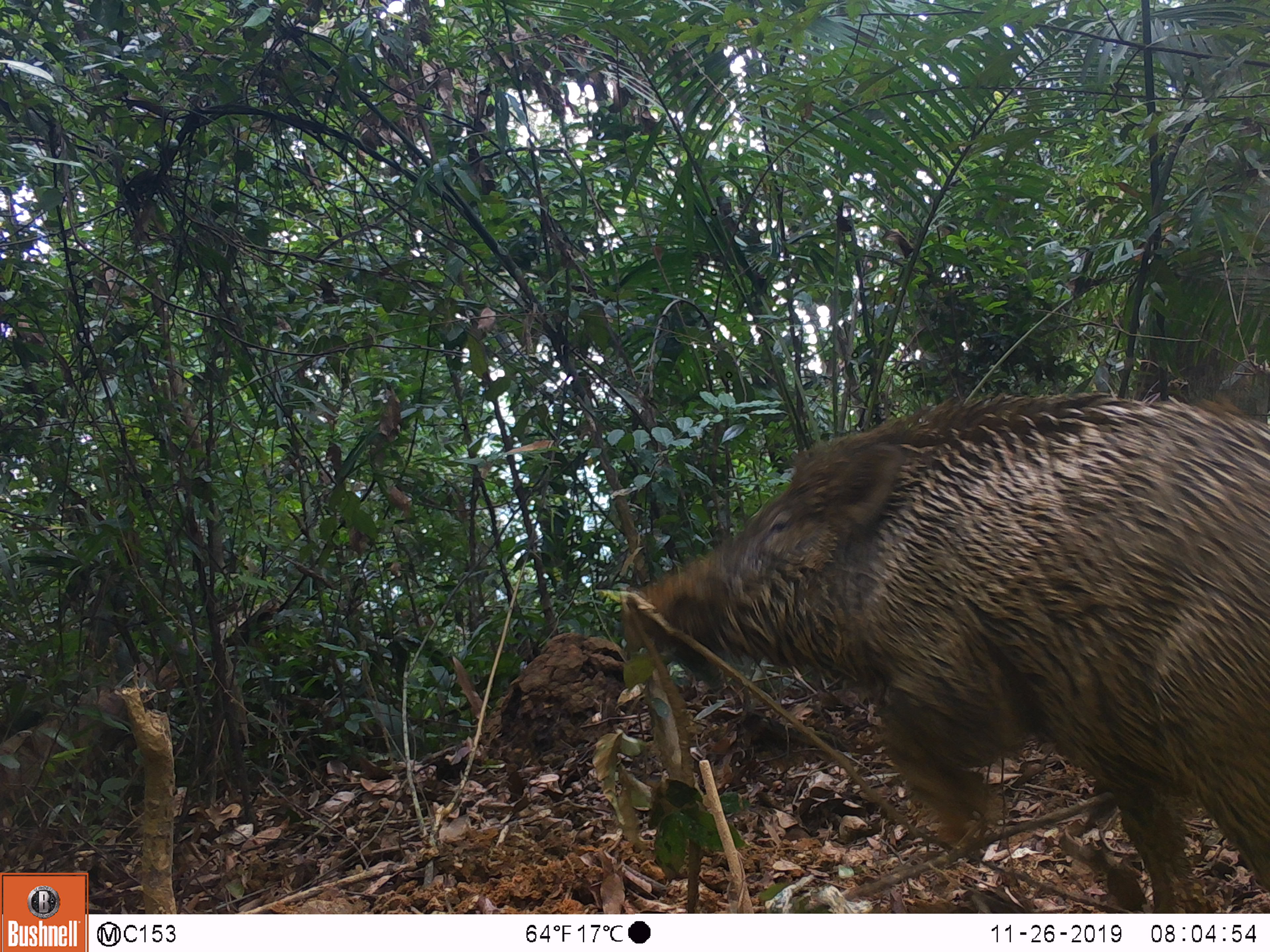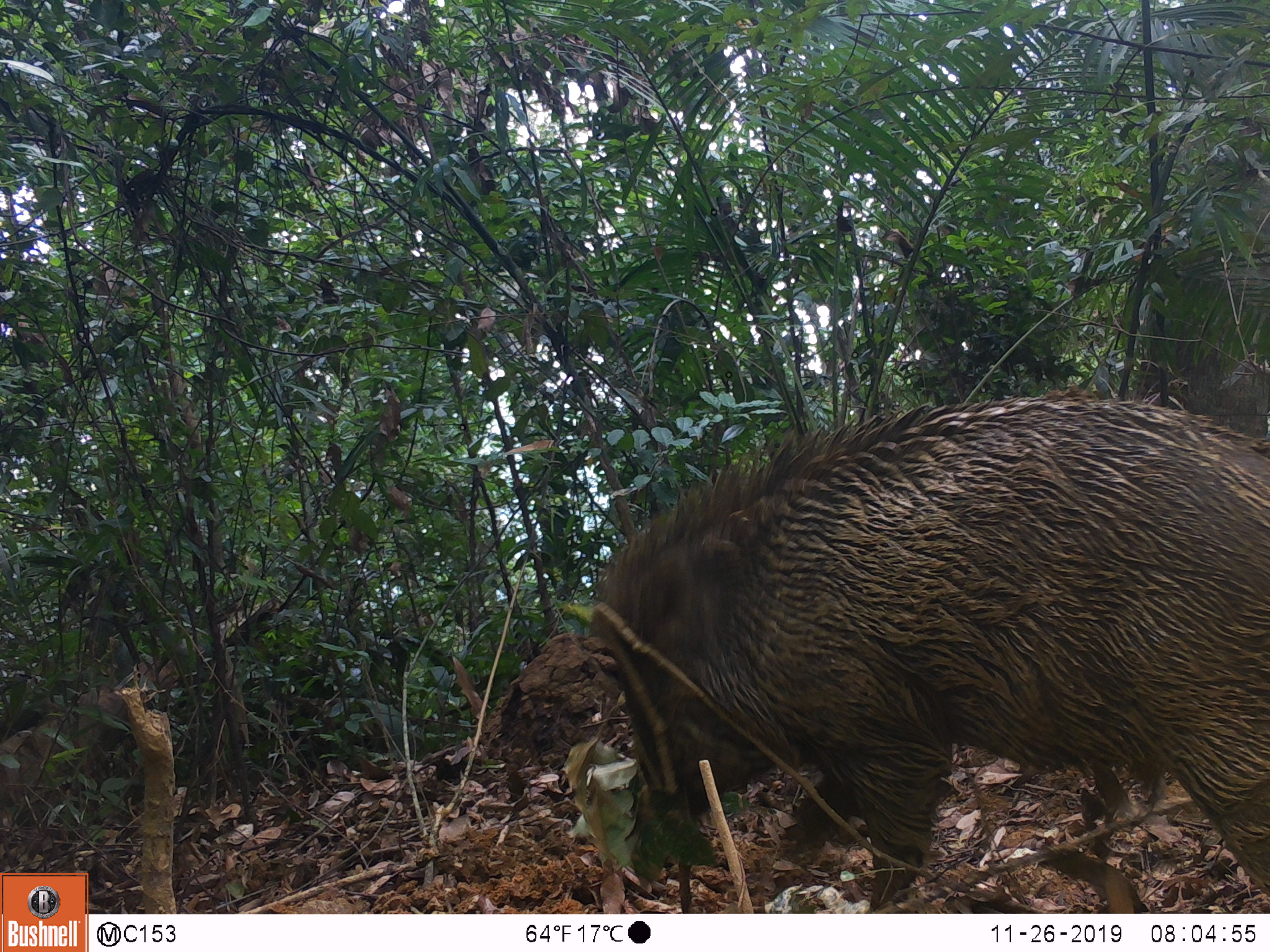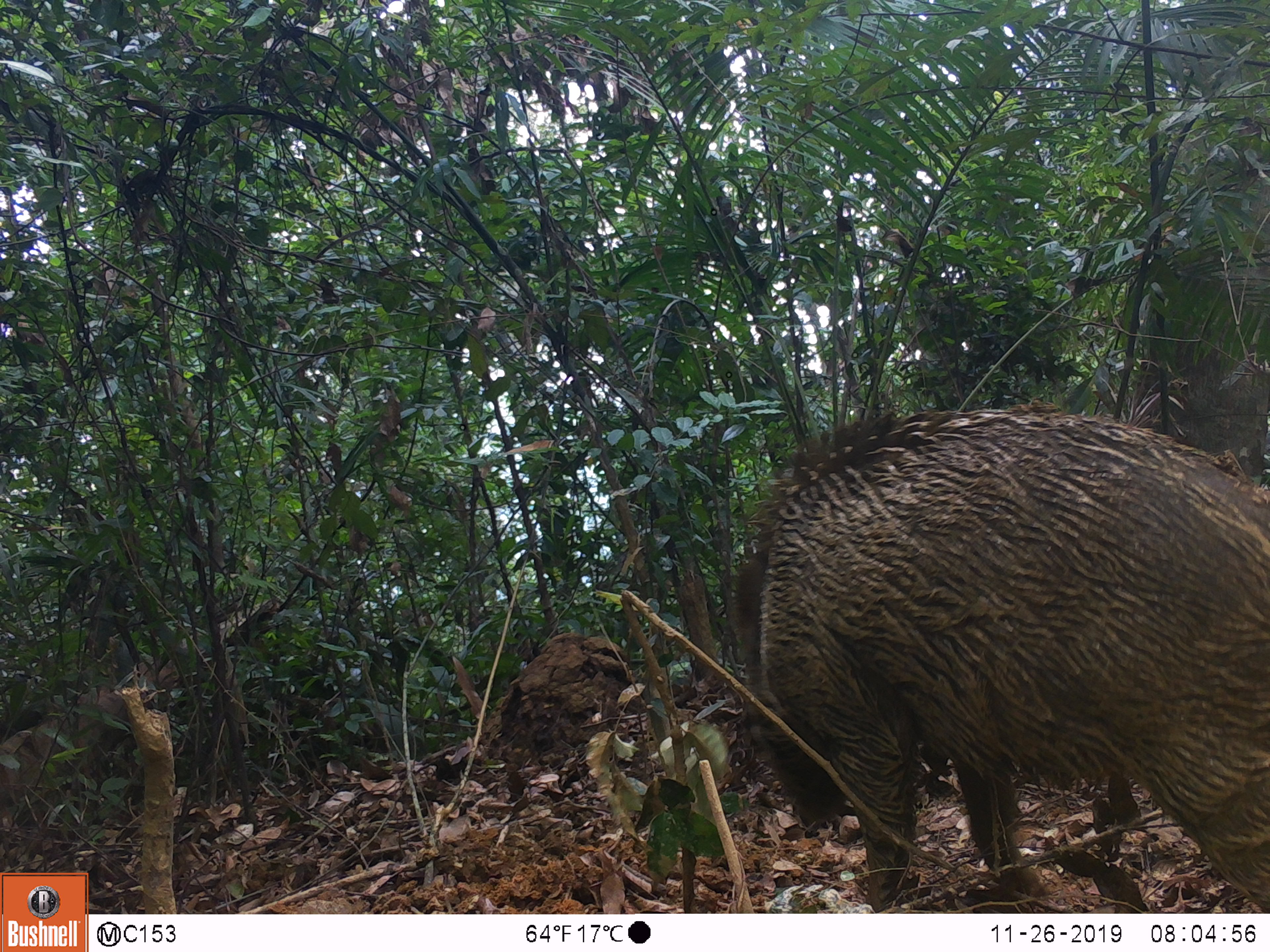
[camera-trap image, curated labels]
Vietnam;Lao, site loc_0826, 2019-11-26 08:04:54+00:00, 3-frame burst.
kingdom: Animalia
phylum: Chordata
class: Mammalia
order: Artiodactyla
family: Suidae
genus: Sus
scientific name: Sus scrofa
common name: eurasian wild pig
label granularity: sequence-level